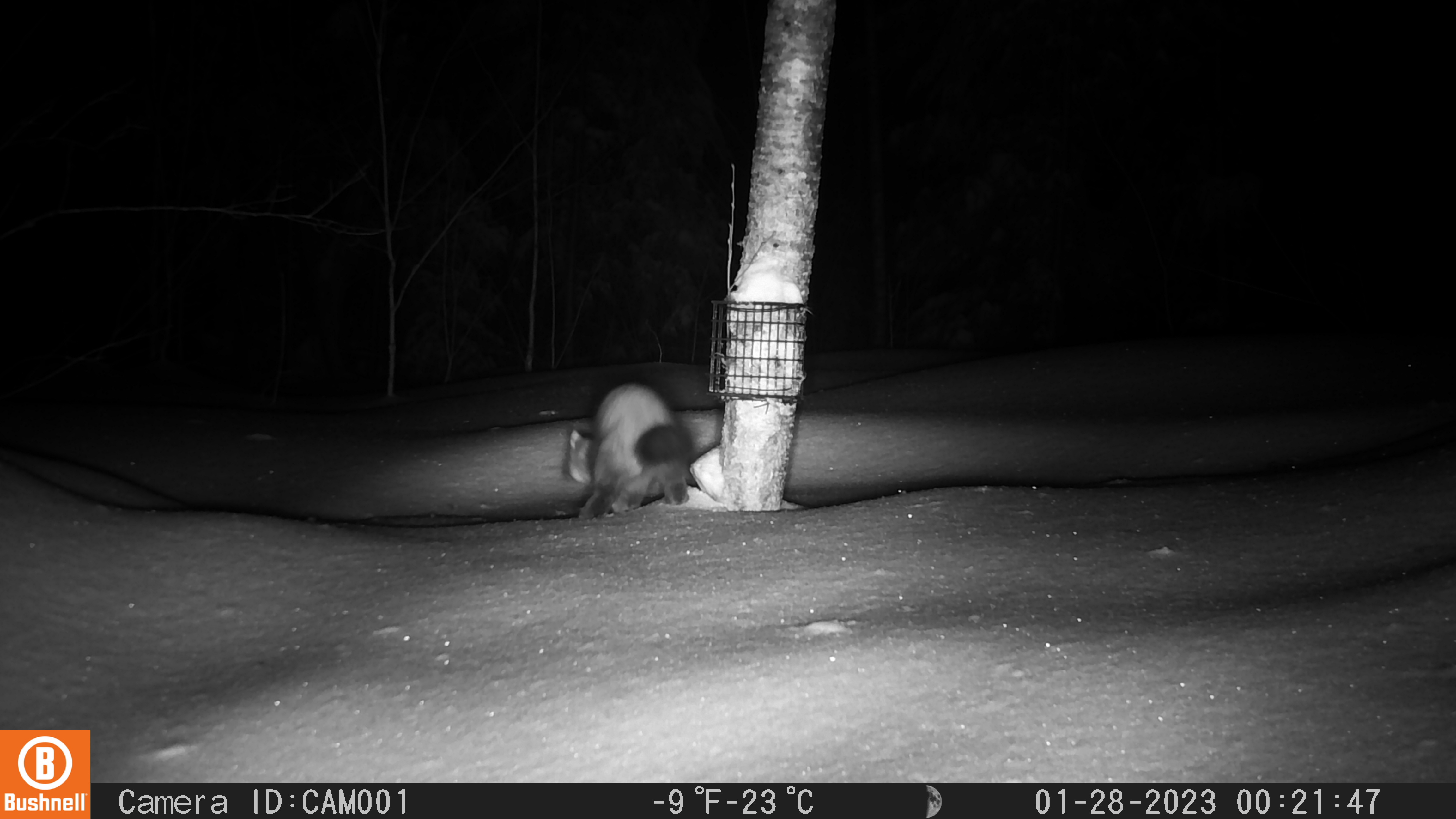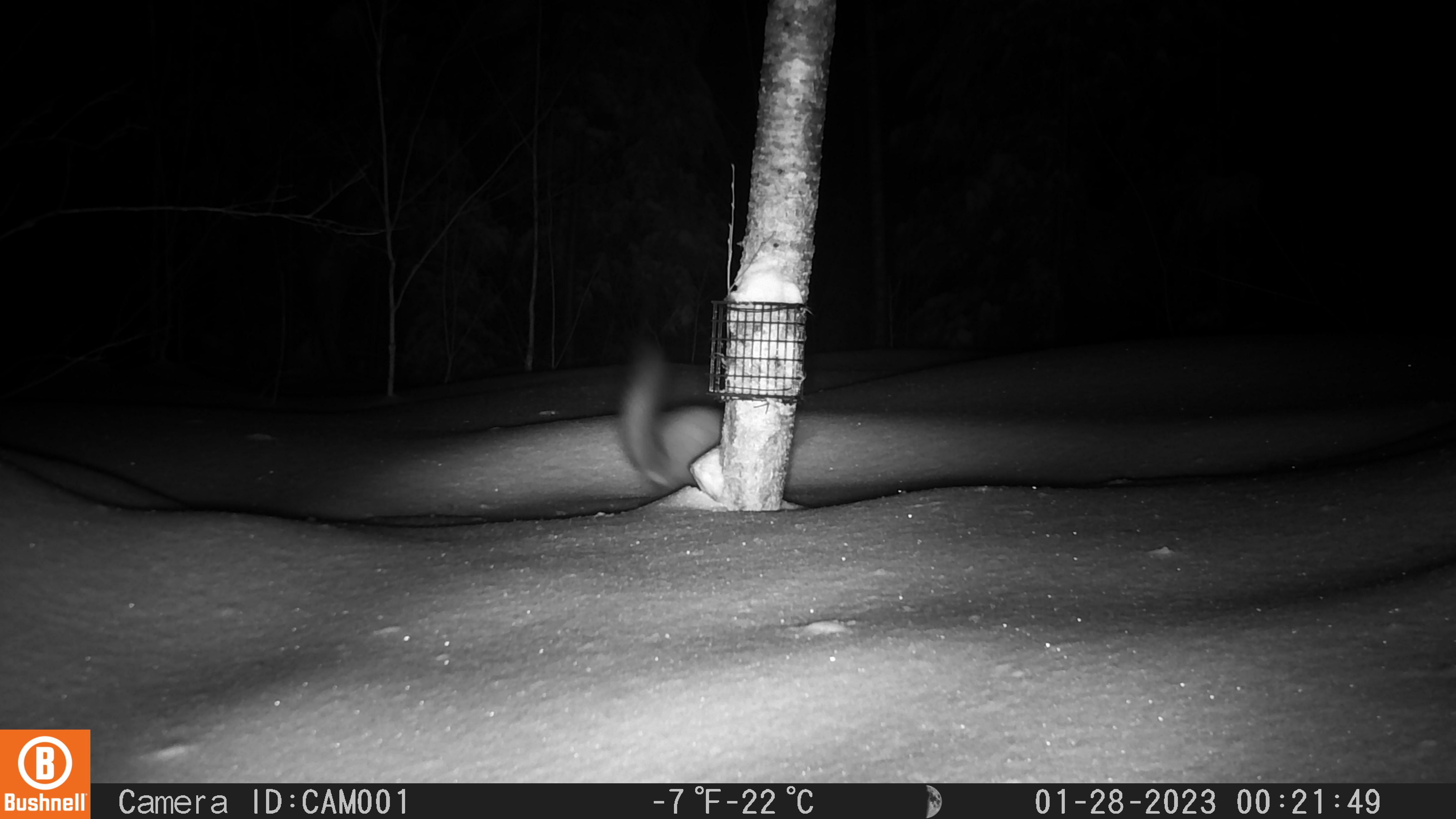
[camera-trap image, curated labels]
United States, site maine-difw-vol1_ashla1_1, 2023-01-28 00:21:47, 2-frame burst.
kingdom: Animalia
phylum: Chordata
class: Mammalia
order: Carnivora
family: Mustelidae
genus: Martes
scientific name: Martes americana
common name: american marten